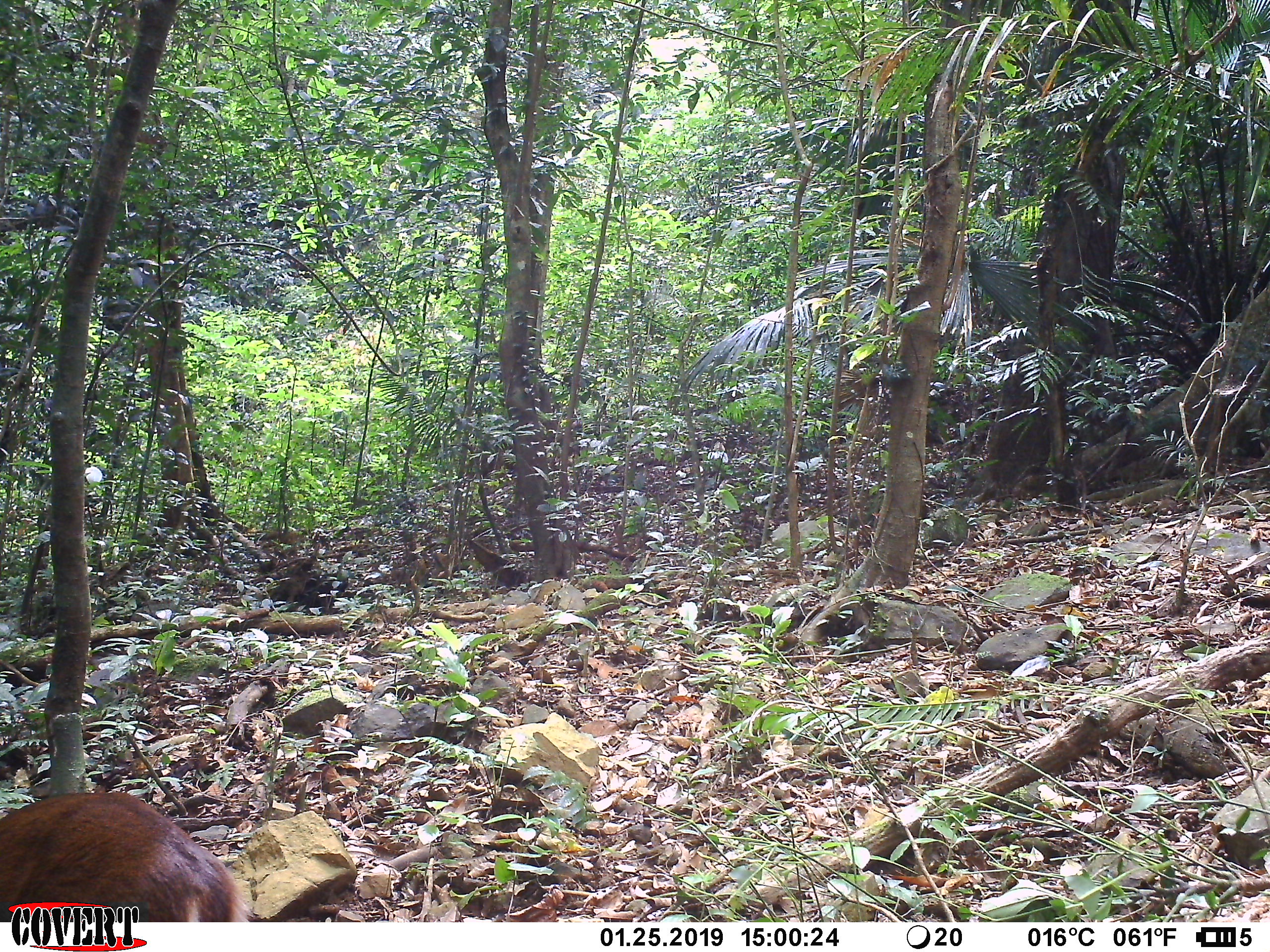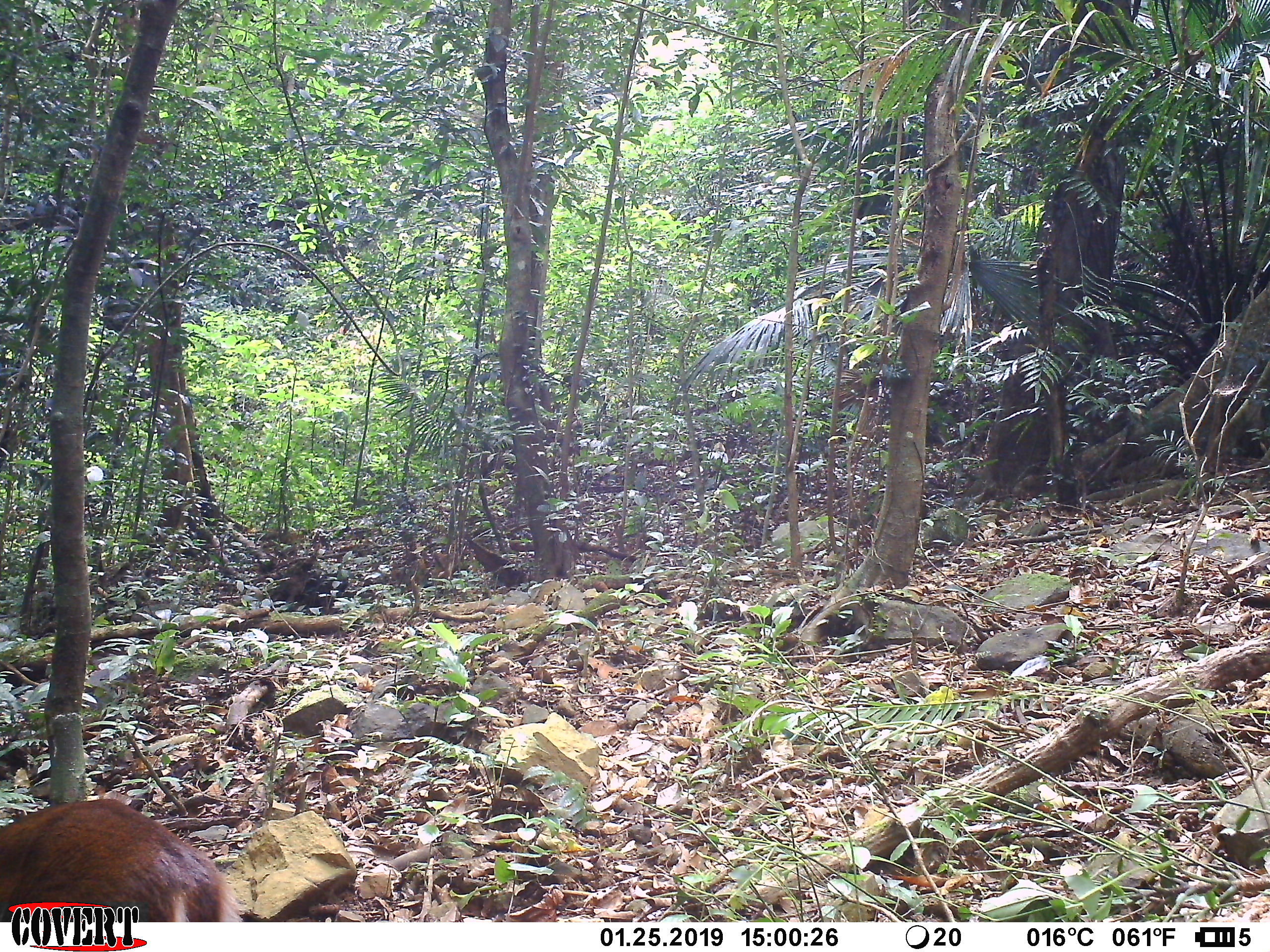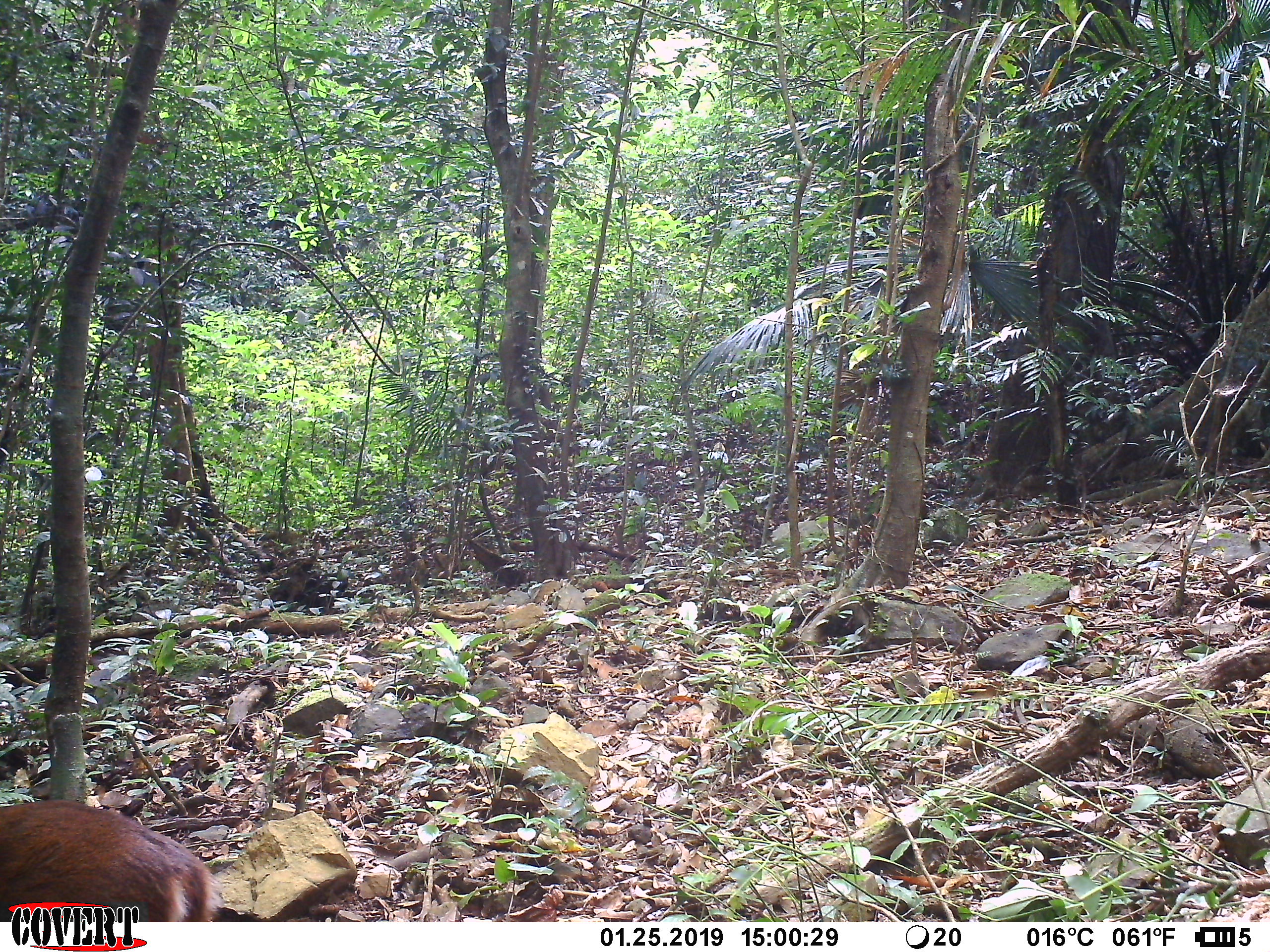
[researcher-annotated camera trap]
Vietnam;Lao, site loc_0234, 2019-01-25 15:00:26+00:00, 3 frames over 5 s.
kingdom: Animalia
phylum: Chordata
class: Mammalia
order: Artiodactyla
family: Cervidae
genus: Muntiacus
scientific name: Muntiacus vuquangensis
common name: large-antlered muntjac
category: large antlered muntjac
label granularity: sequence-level